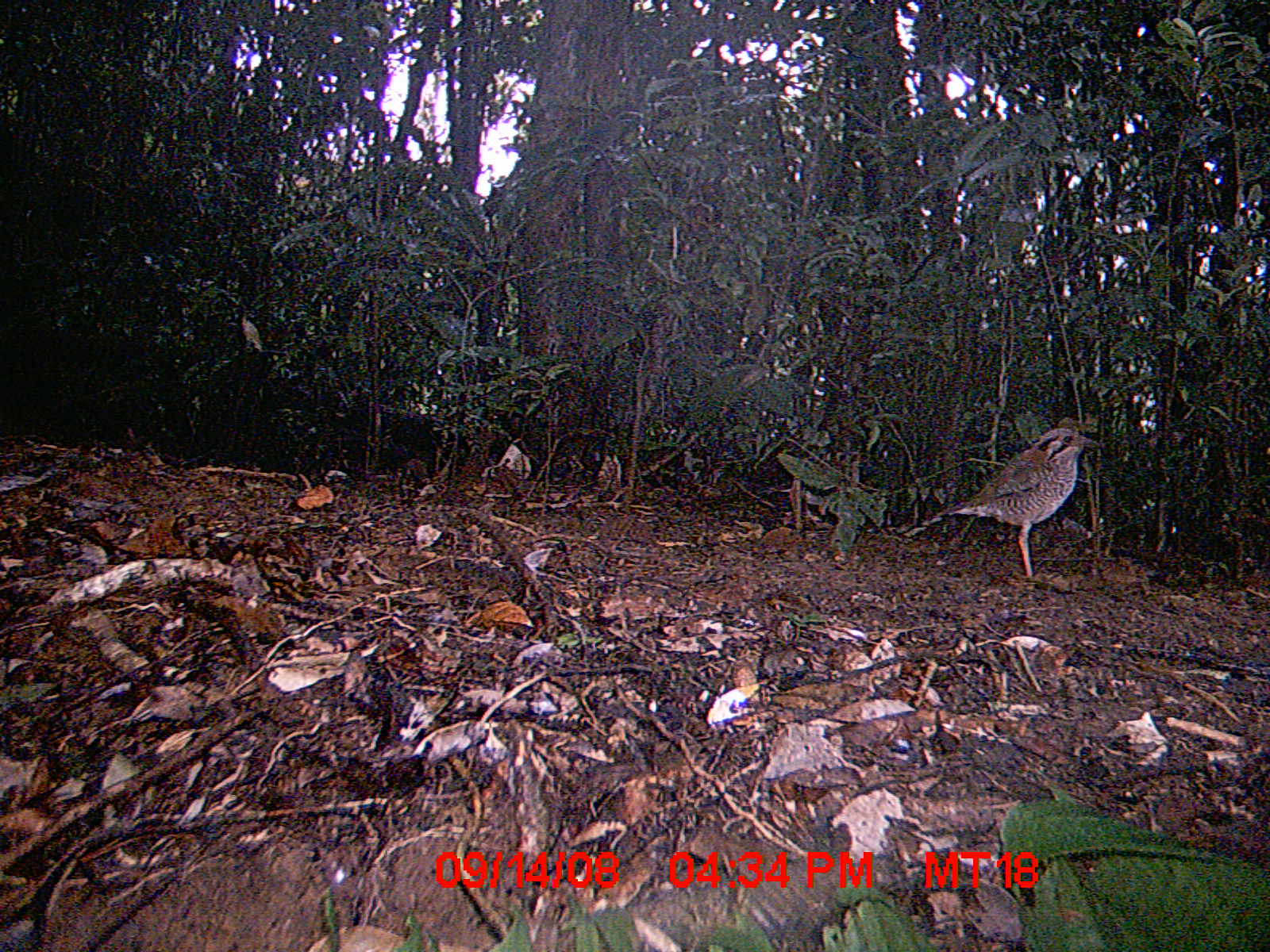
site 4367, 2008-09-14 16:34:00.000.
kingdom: Animalia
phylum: Chordata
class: Aves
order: Coraciiformes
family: Brachypteraciidae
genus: Brachypteracias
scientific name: Brachypteracias squamiger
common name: scaly ground-roller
Brachypteracias squamiger (scaly ground-roller), count 1.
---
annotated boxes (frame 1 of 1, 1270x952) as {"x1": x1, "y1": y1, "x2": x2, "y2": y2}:
brachypteracias squamiger: {"x1": 921, "y1": 424, "x2": 1102, "y2": 582}